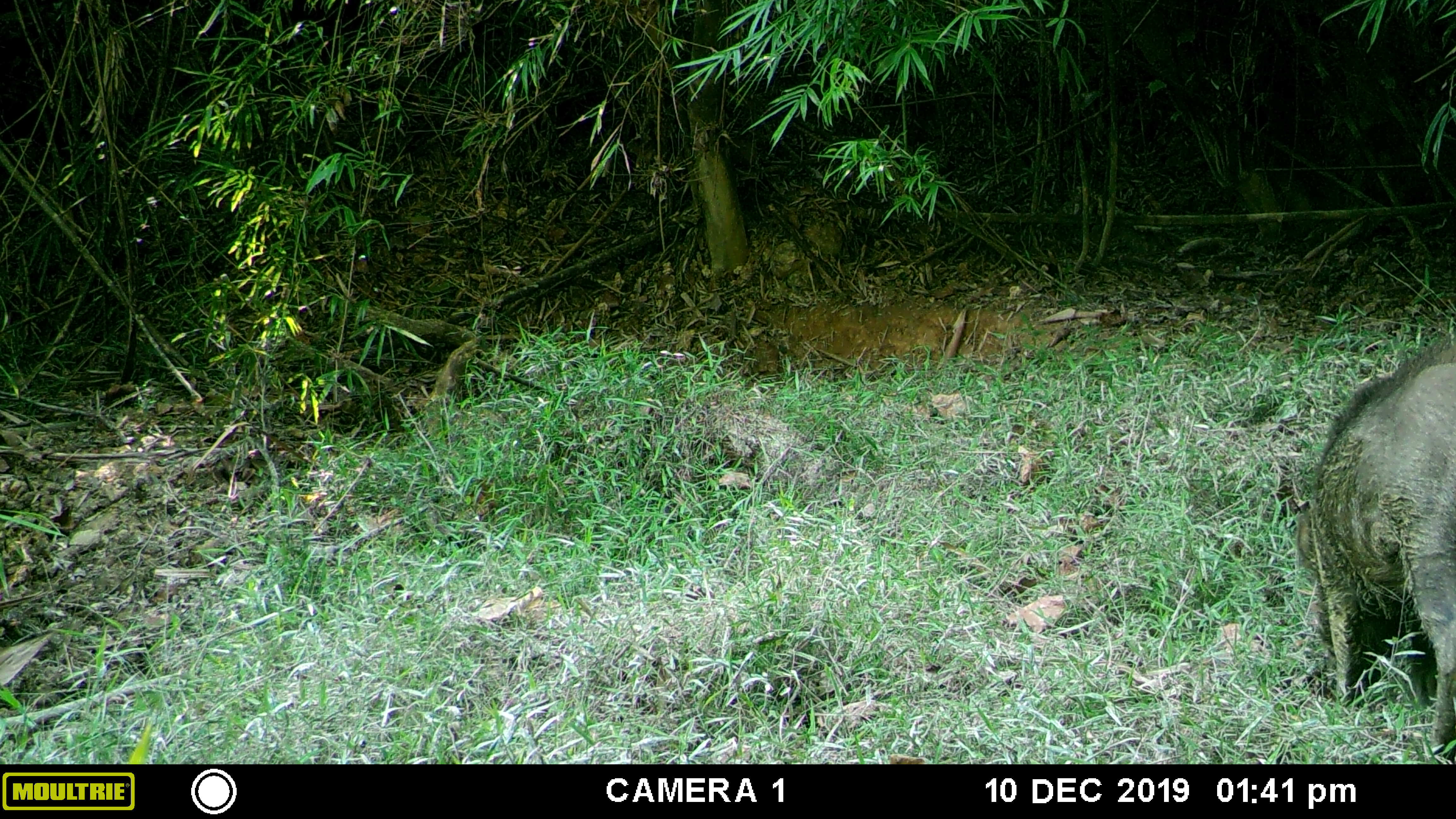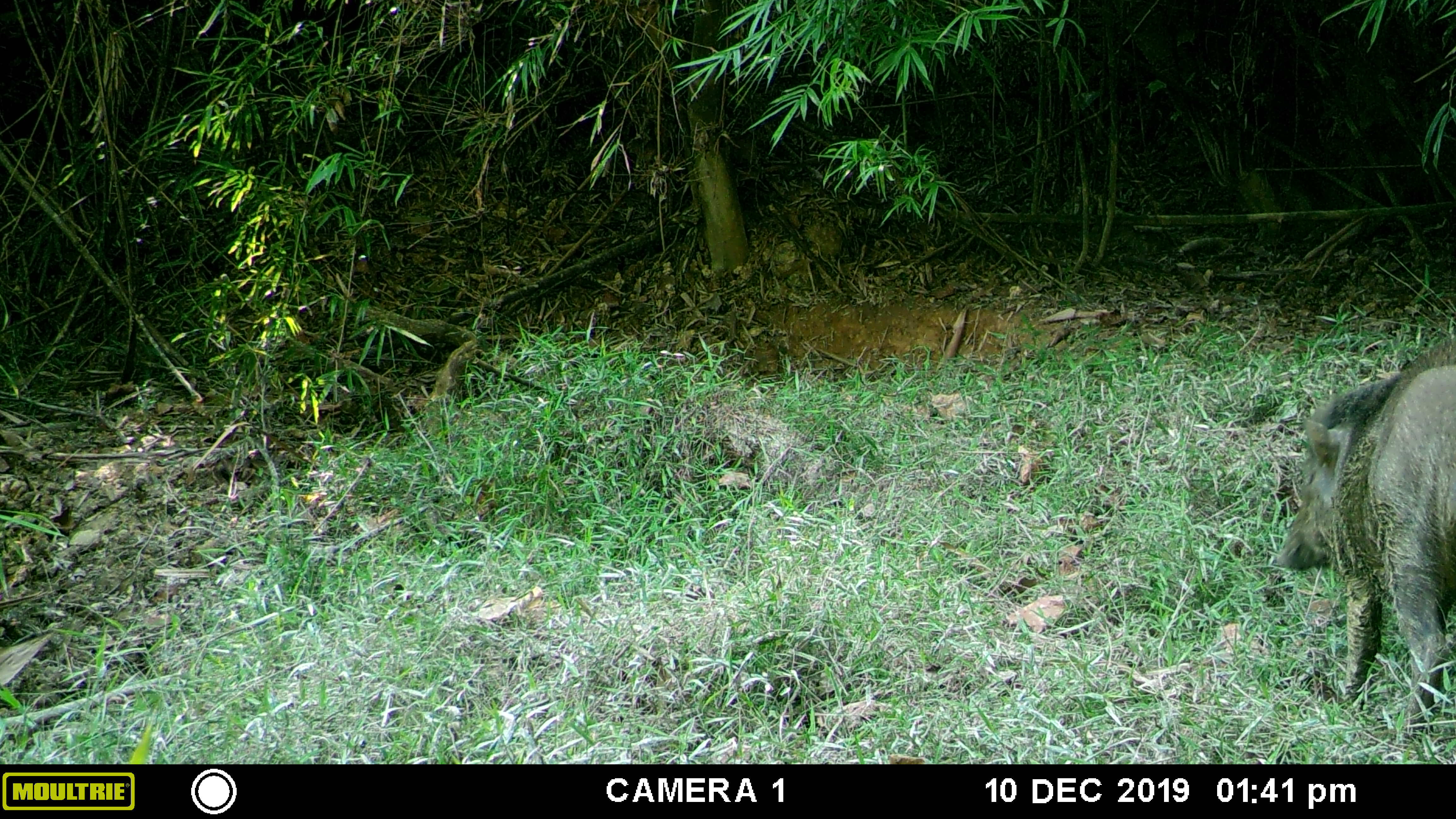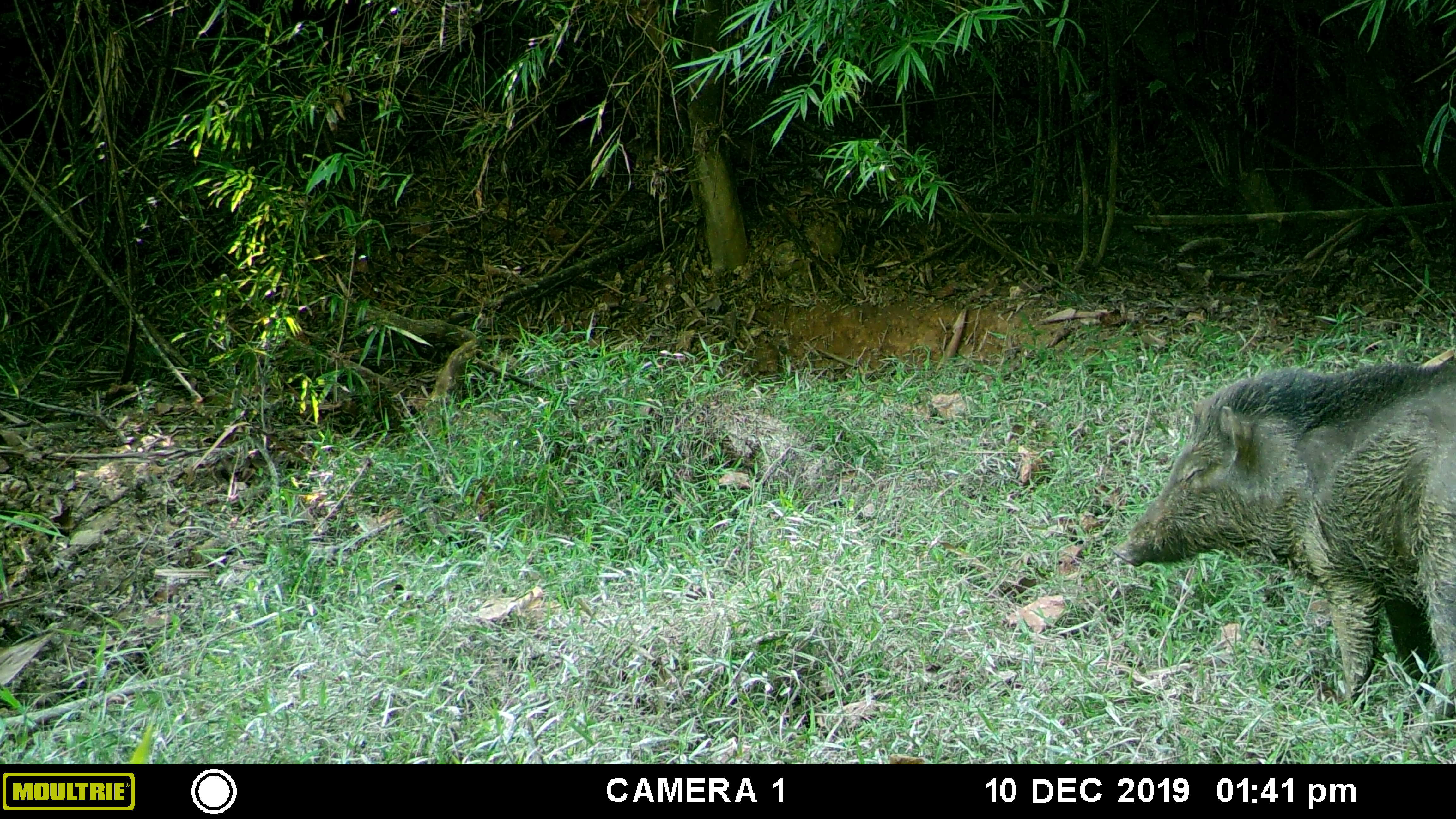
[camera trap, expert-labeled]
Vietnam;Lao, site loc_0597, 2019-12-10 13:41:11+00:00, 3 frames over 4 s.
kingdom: Animalia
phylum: Chordata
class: Mammalia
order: Artiodactyla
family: Suidae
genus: Sus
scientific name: Sus scrofa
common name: eurasian wild pig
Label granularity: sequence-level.